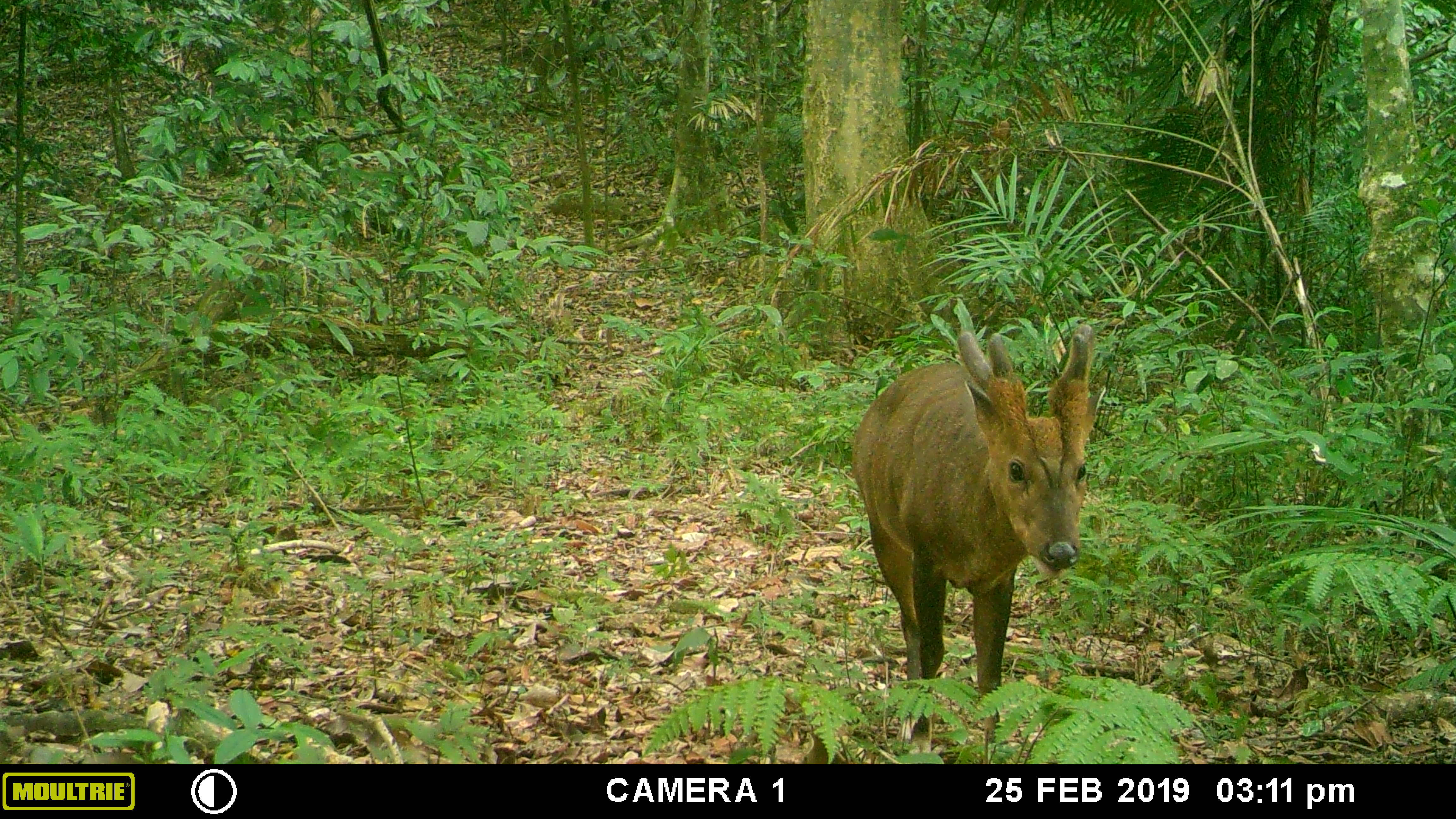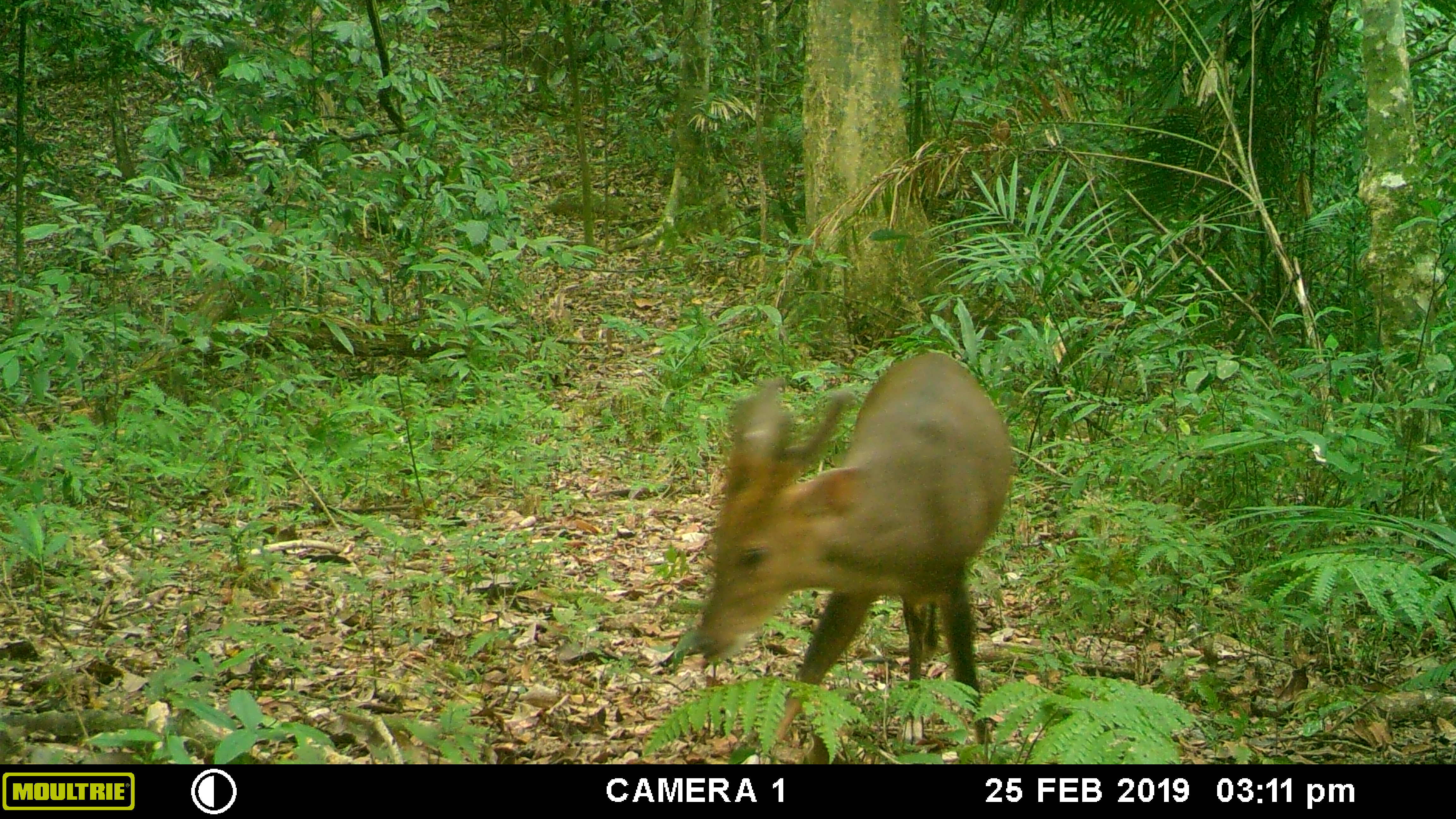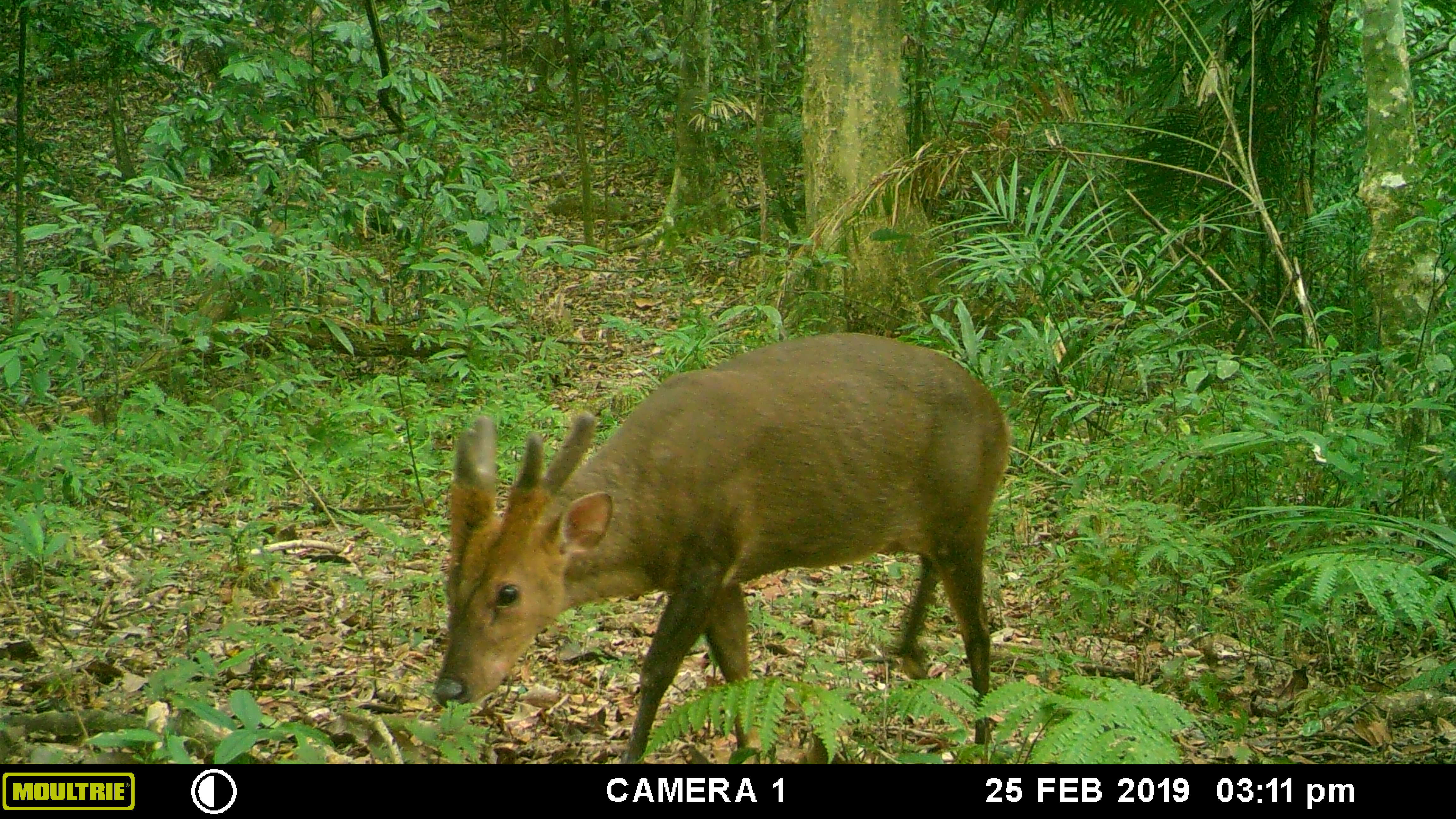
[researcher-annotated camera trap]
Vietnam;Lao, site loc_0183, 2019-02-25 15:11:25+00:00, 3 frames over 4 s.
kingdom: Animalia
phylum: Chordata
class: Mammalia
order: Artiodactyla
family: Cervidae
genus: Muntiacus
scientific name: Muntiacus vuquangensis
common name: large-antlered muntjac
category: large antlered muntjac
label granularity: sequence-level